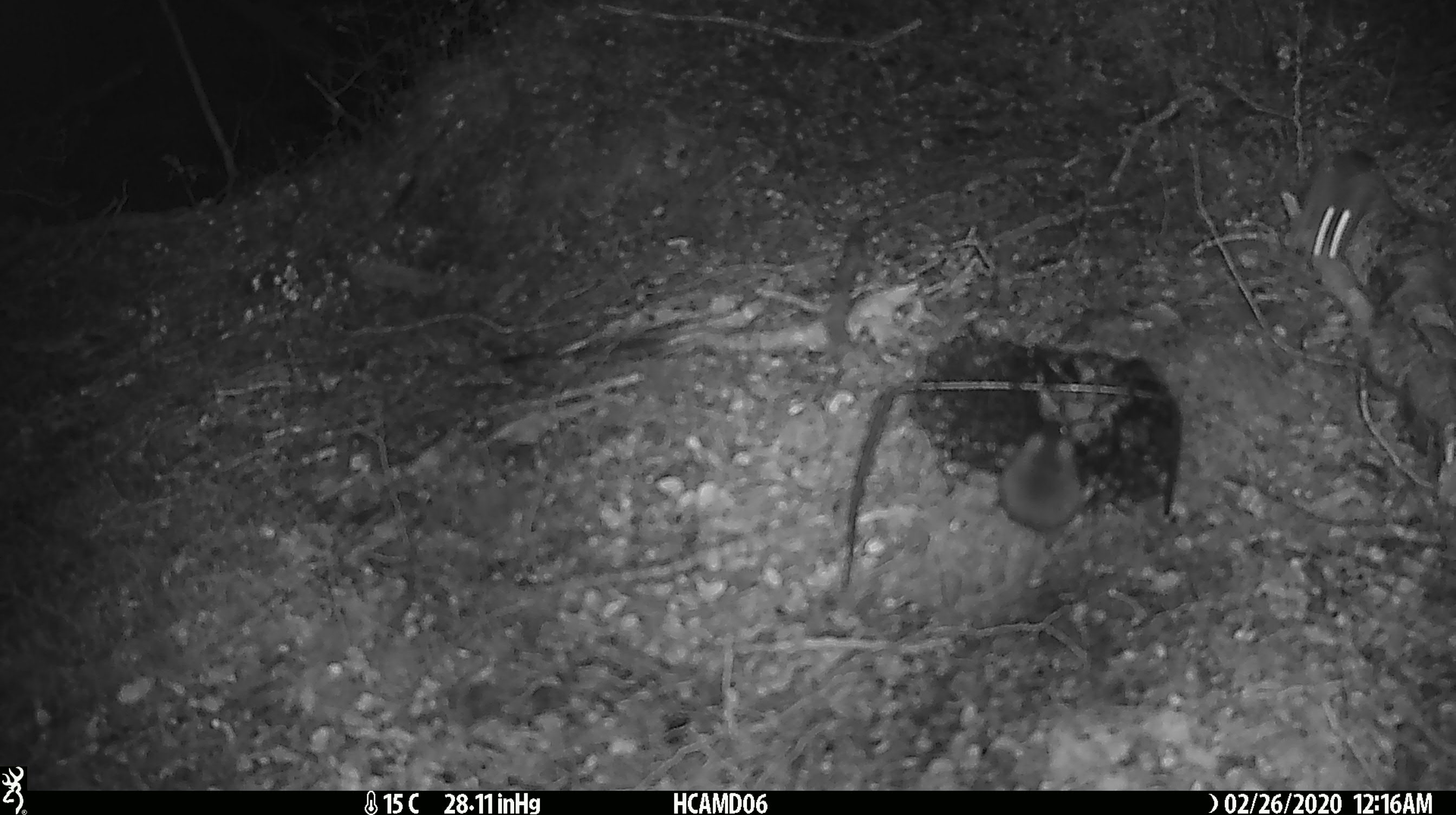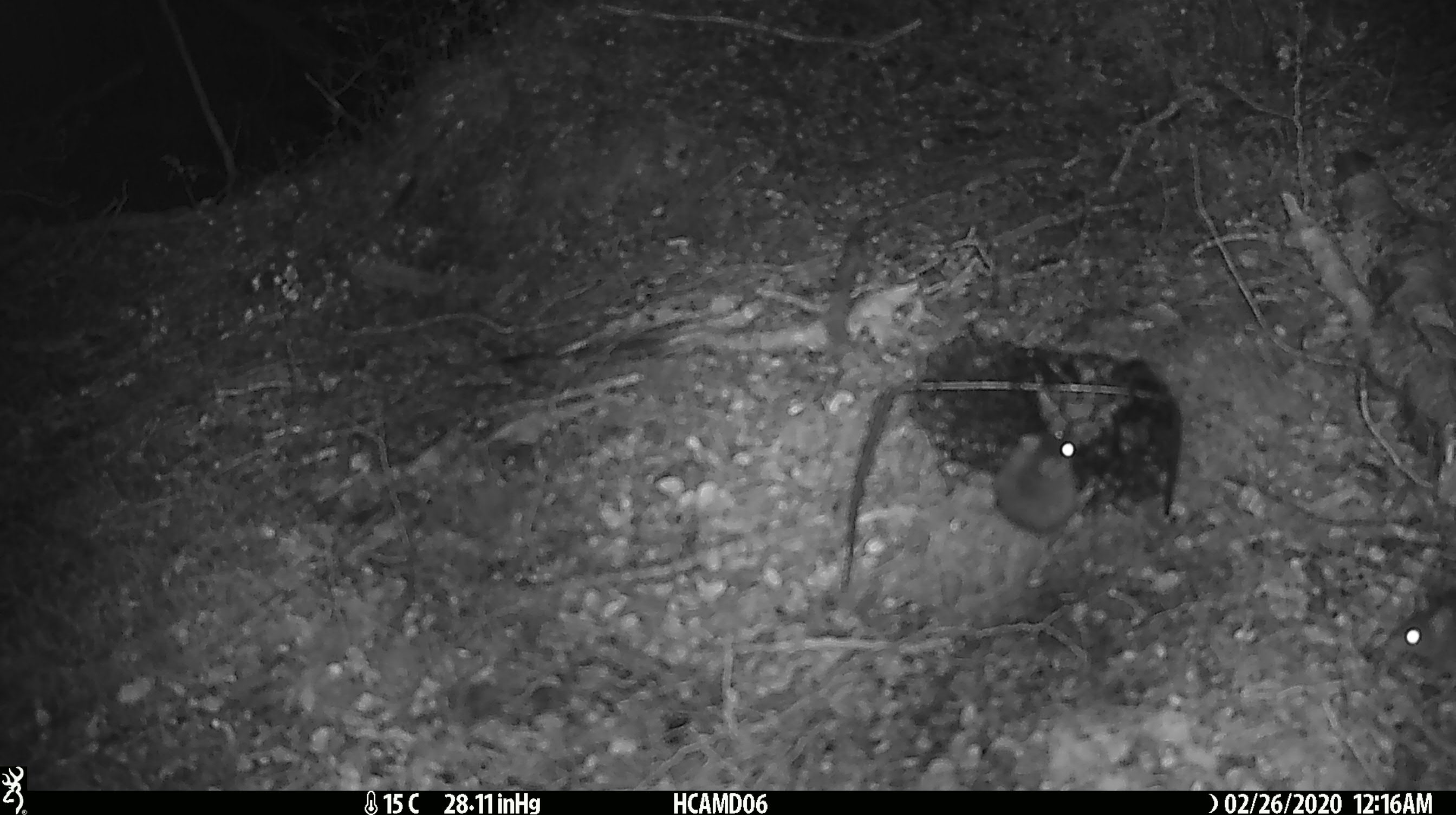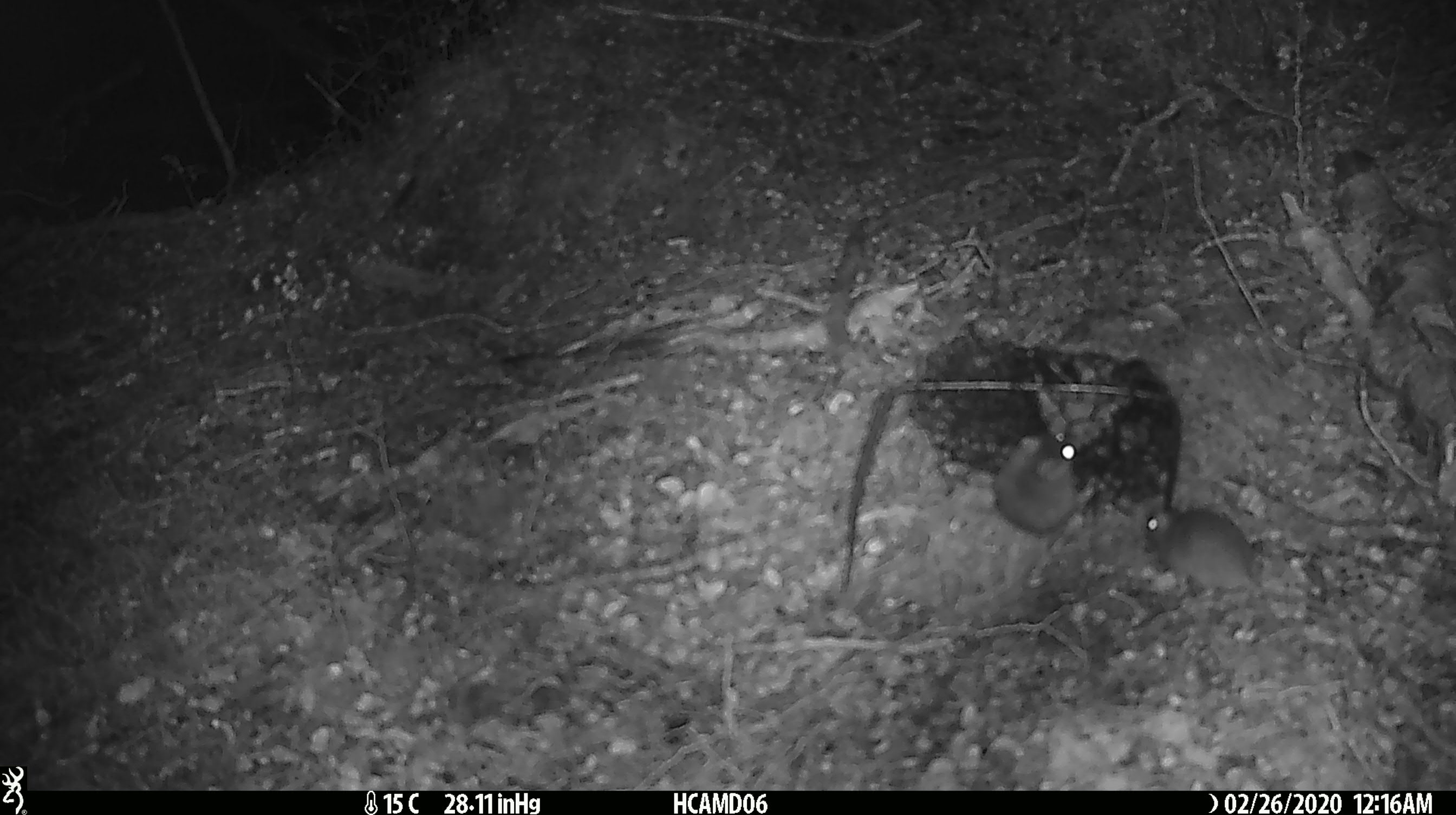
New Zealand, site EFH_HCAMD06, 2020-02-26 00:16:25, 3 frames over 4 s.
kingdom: Animalia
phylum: Chordata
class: Mammalia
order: Rodentia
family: Muridae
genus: Mus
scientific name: Mus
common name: mouse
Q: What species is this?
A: Mouse (Mus).